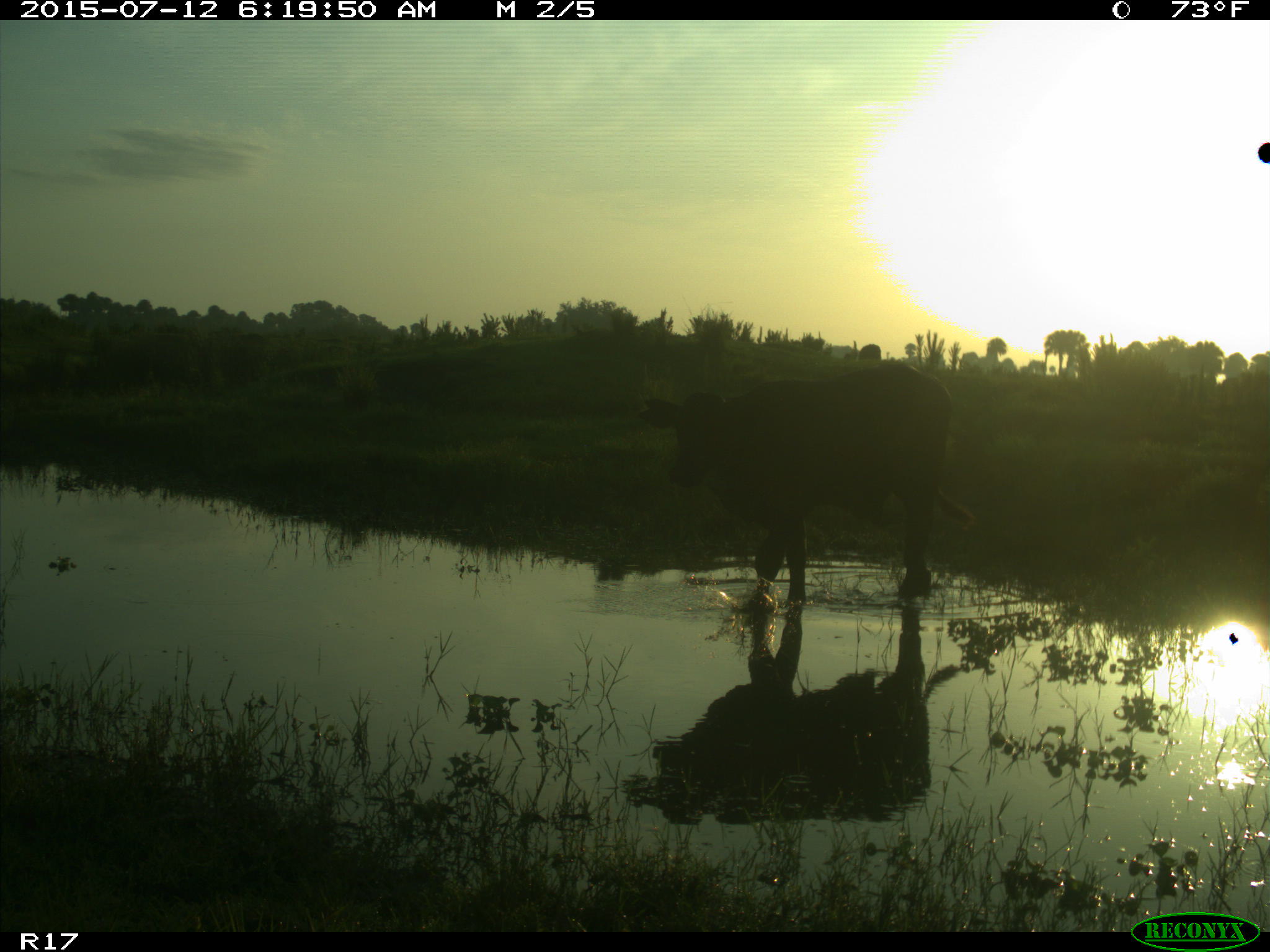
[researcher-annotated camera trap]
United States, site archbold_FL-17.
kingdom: Animalia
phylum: Chordata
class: Mammalia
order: Artiodactyla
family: Bovidae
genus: Bos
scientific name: Bos taurus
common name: domestic cow